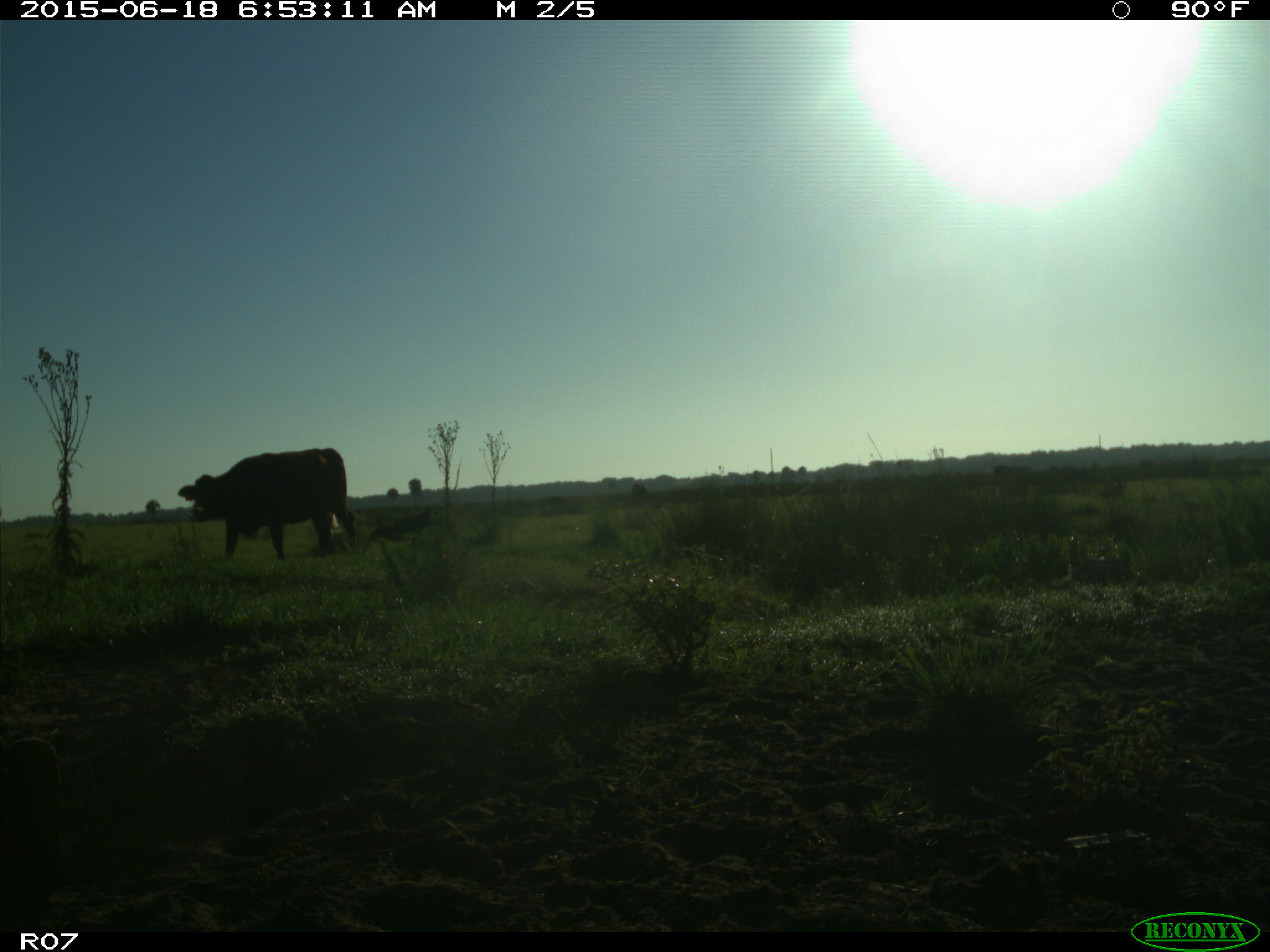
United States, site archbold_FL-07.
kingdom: Animalia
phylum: Chordata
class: Mammalia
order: Artiodactyla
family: Bovidae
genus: Bos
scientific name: Bos taurus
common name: domestic cow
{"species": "Bos taurus (domestic cow)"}